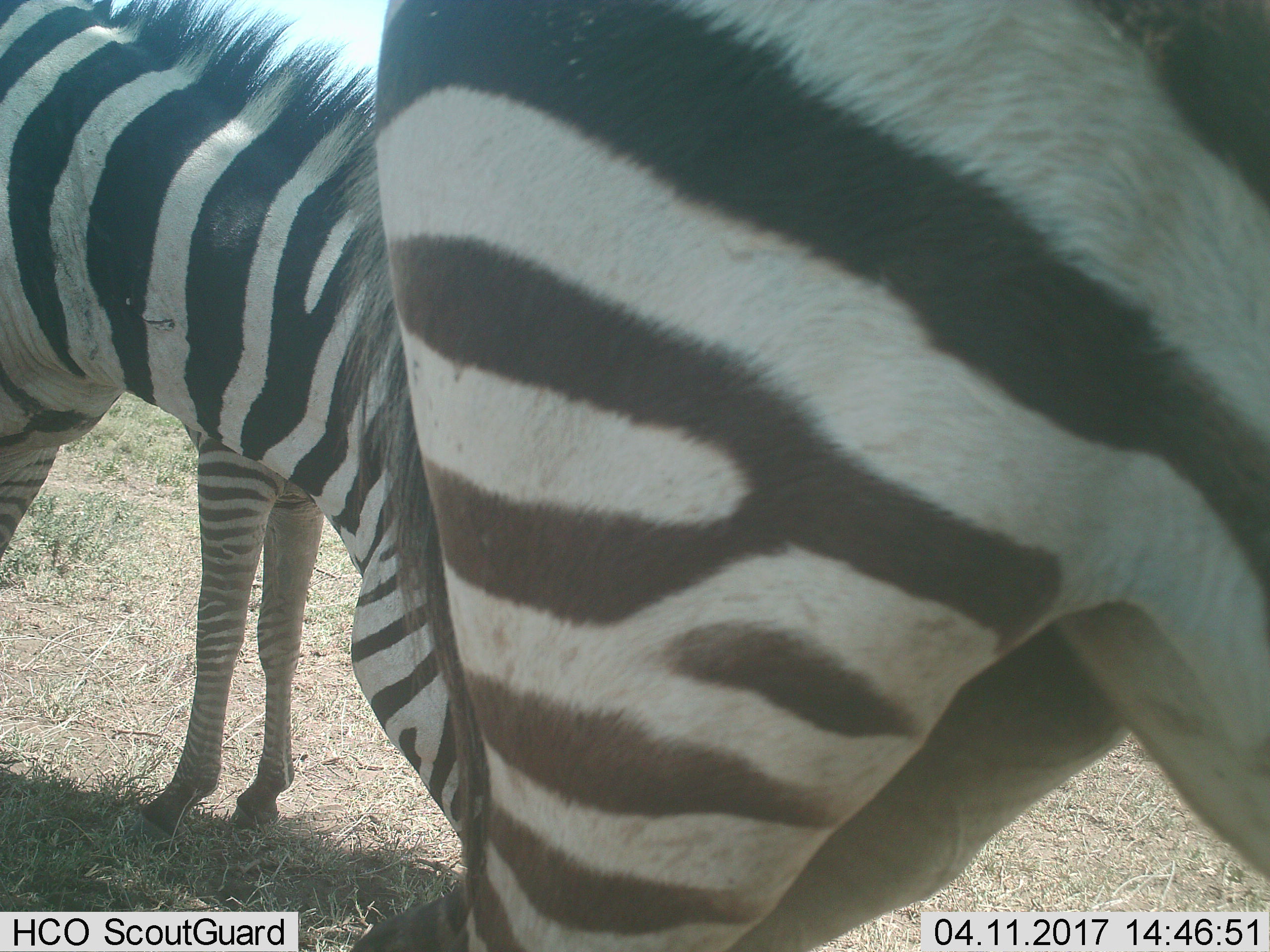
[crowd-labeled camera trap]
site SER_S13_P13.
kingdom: Animalia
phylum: Chordata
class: Mammalia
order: Perissodactyla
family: Equidae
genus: Equus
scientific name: Equus quagga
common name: plains zebra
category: zebraplains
Zebraplains (plains zebra) (Equus quagga), count 2. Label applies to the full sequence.